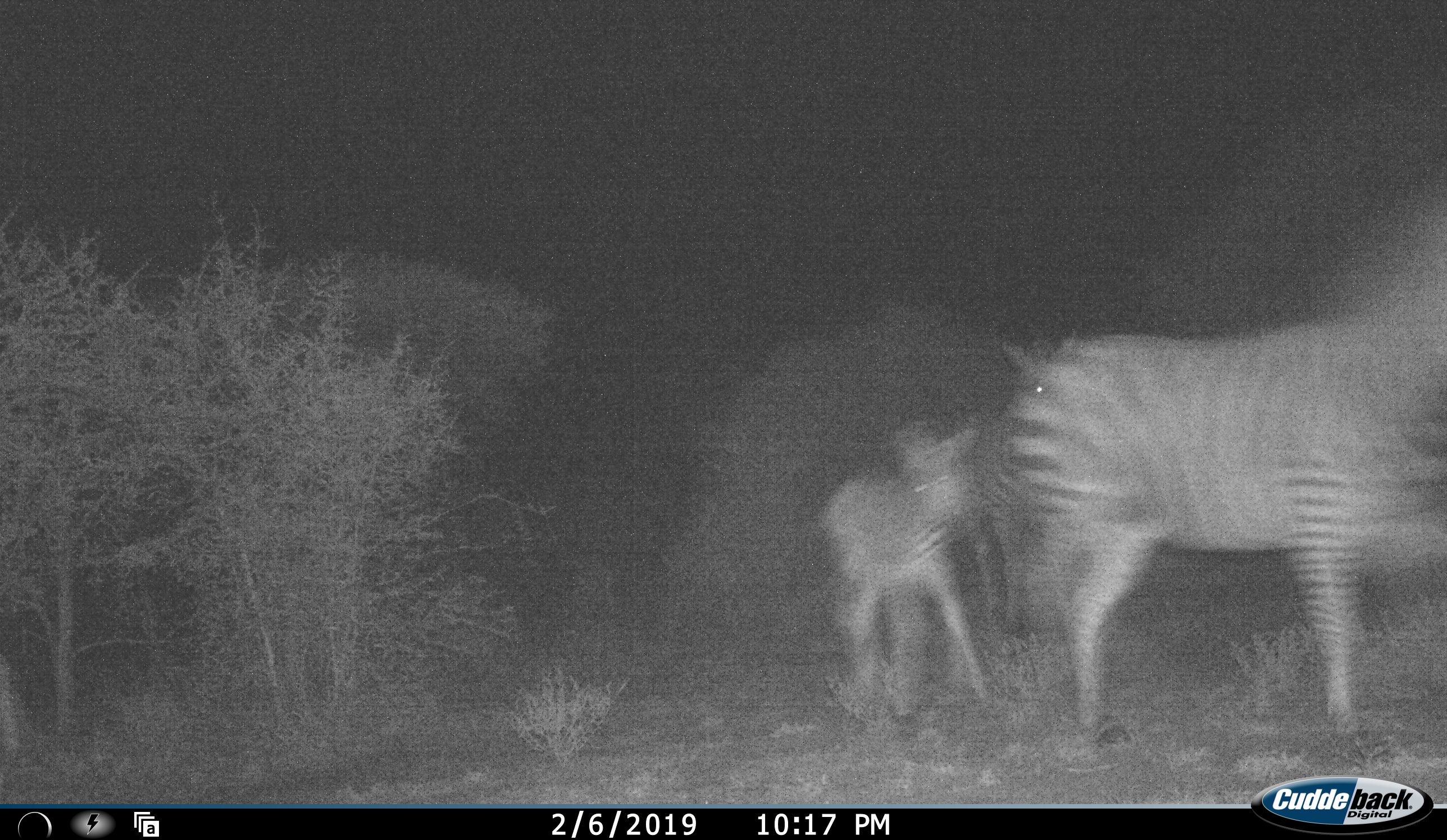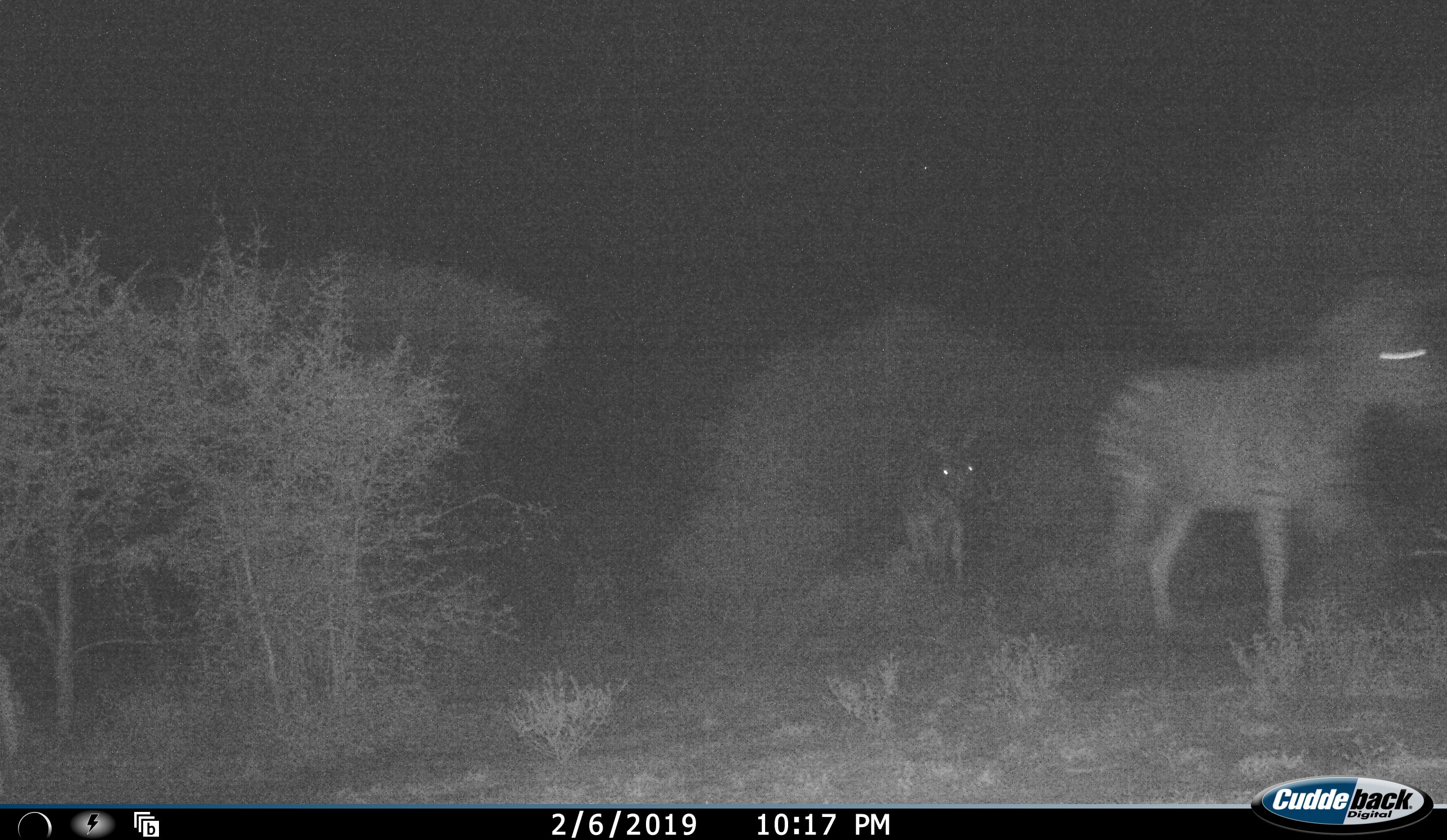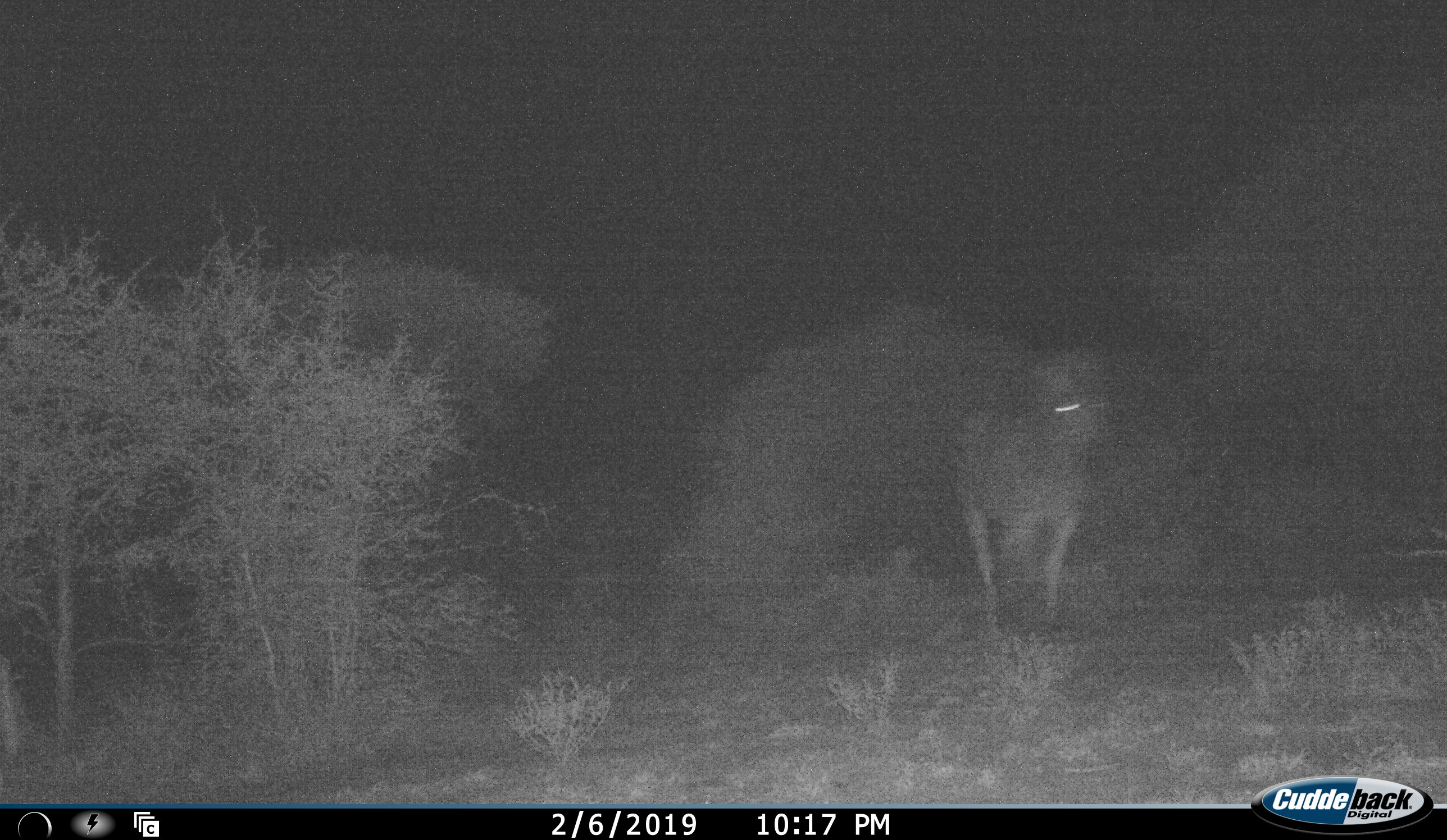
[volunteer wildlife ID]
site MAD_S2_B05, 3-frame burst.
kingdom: Animalia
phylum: Chordata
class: Mammalia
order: Perissodactyla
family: Equidae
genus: Equus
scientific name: Equus quagga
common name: plains zebra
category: zebraplains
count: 3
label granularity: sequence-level